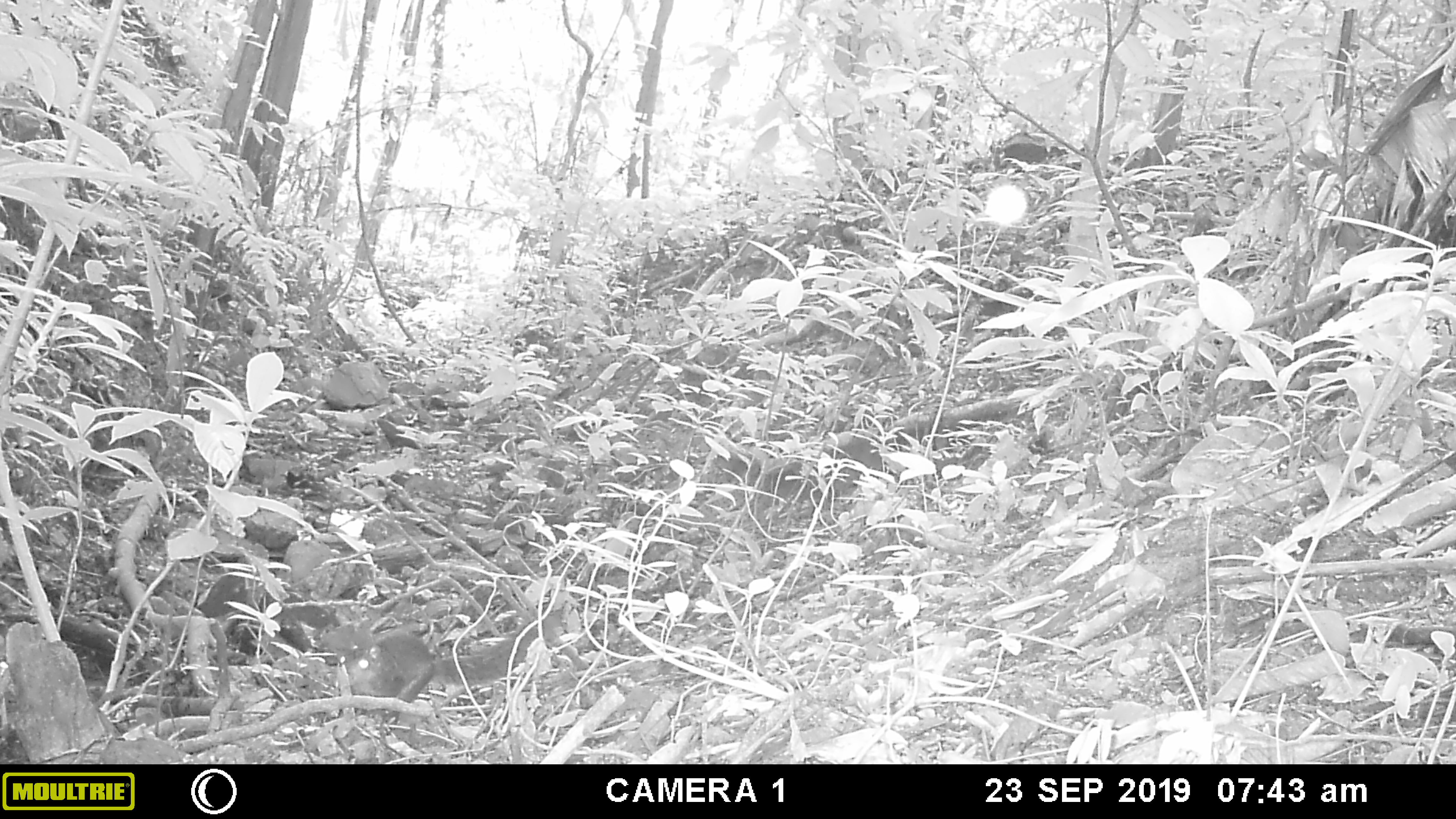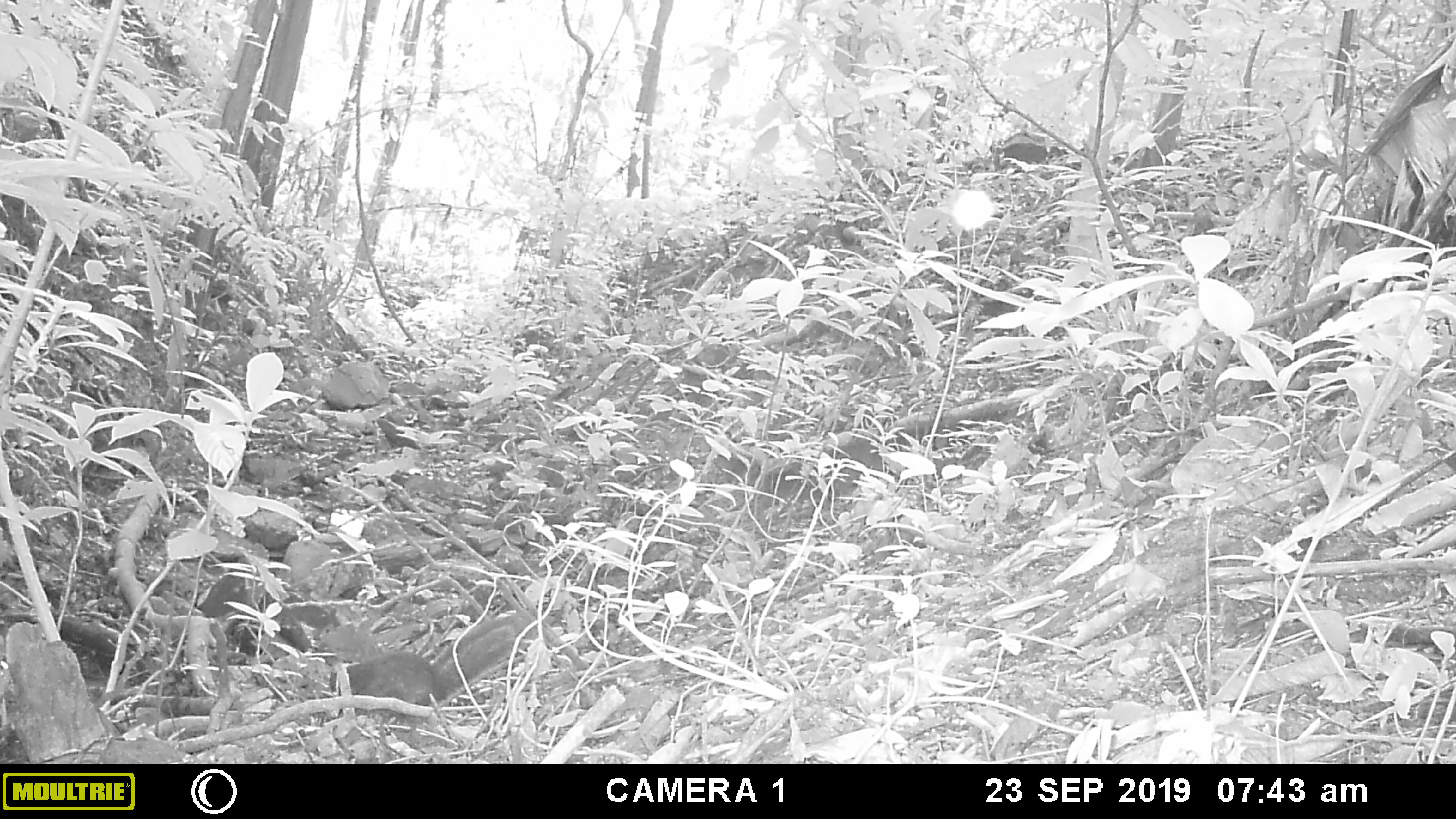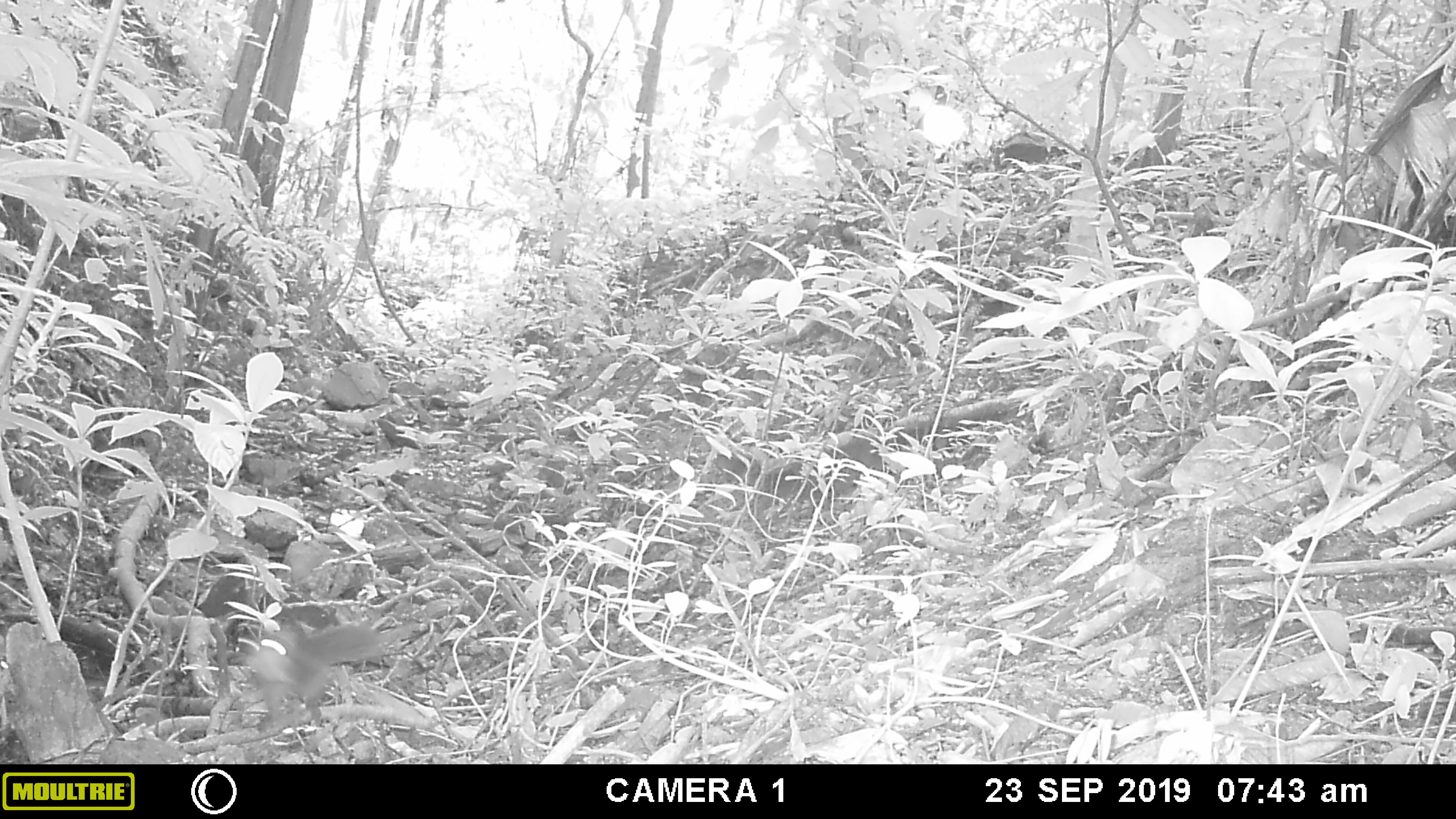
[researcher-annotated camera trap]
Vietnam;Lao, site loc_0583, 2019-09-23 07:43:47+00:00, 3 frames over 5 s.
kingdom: Animalia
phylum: Chordata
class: Mammalia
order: Rodentia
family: Sciuridae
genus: Dremomys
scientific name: Dremomys rufigenis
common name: red-cheeked squirrel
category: red cheeked squirrel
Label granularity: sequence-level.